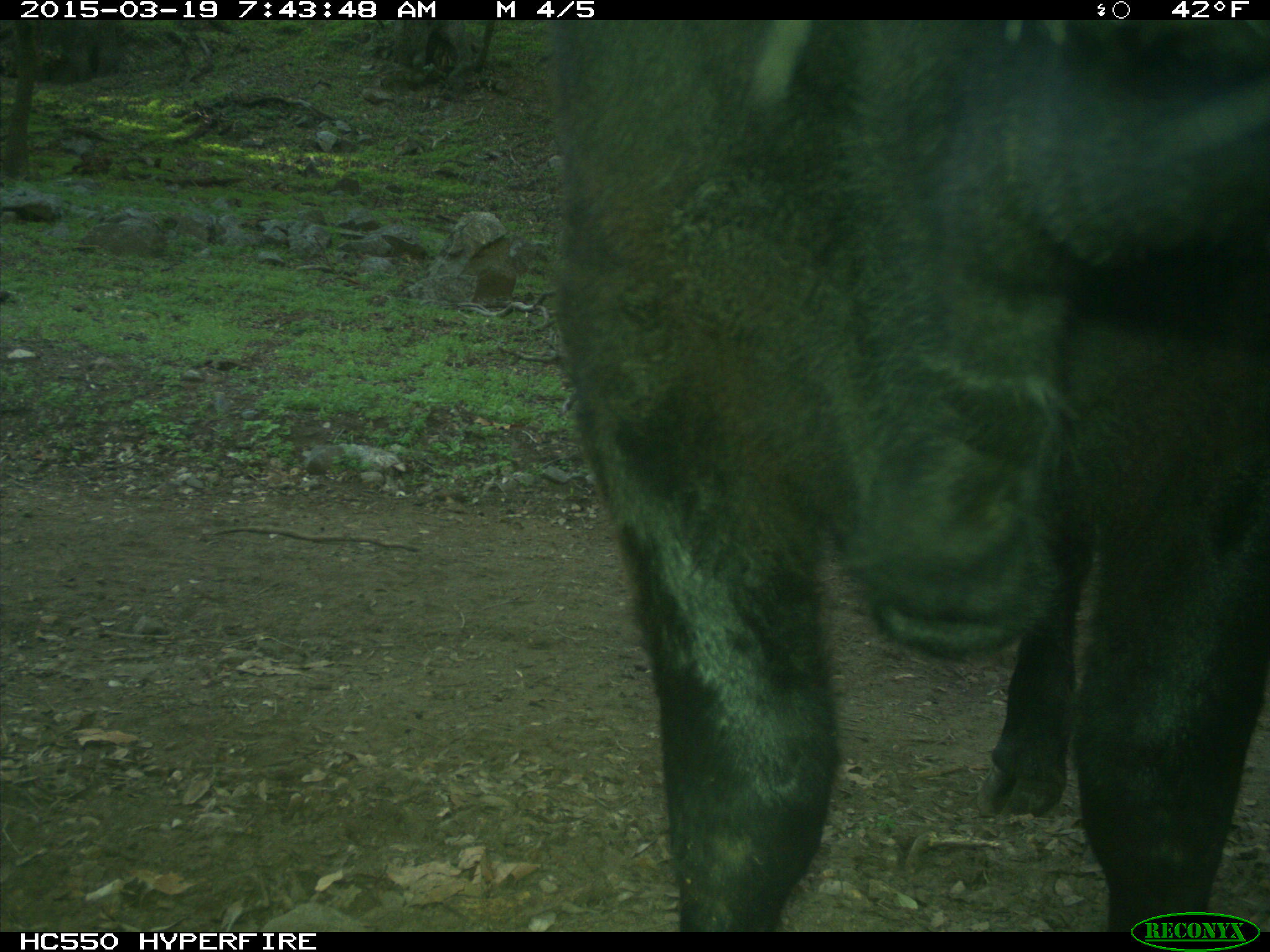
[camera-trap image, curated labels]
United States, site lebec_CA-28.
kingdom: Animalia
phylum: Chordata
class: Mammalia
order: Artiodactyla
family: Bovidae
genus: Bos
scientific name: Bos taurus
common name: domestic cow